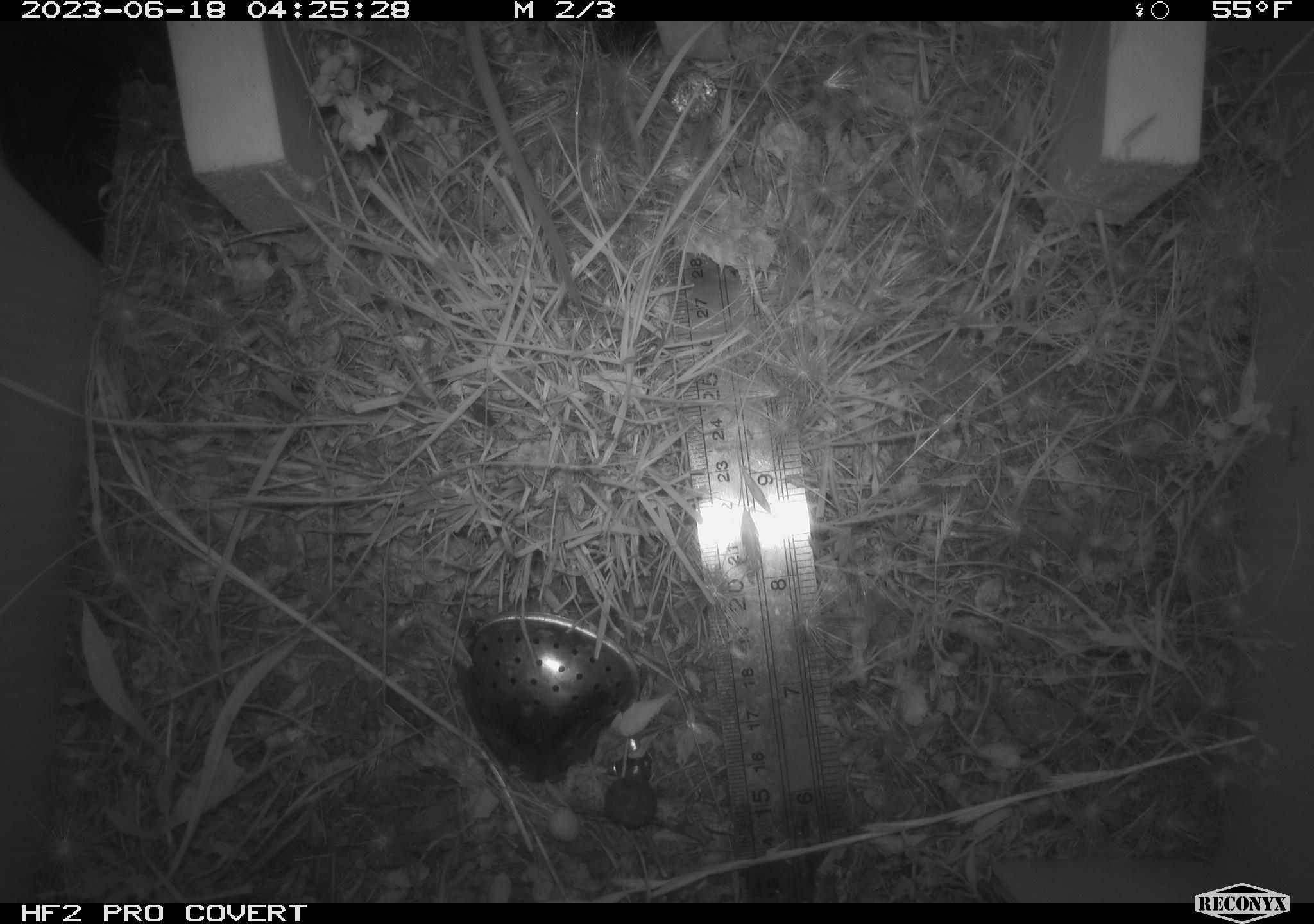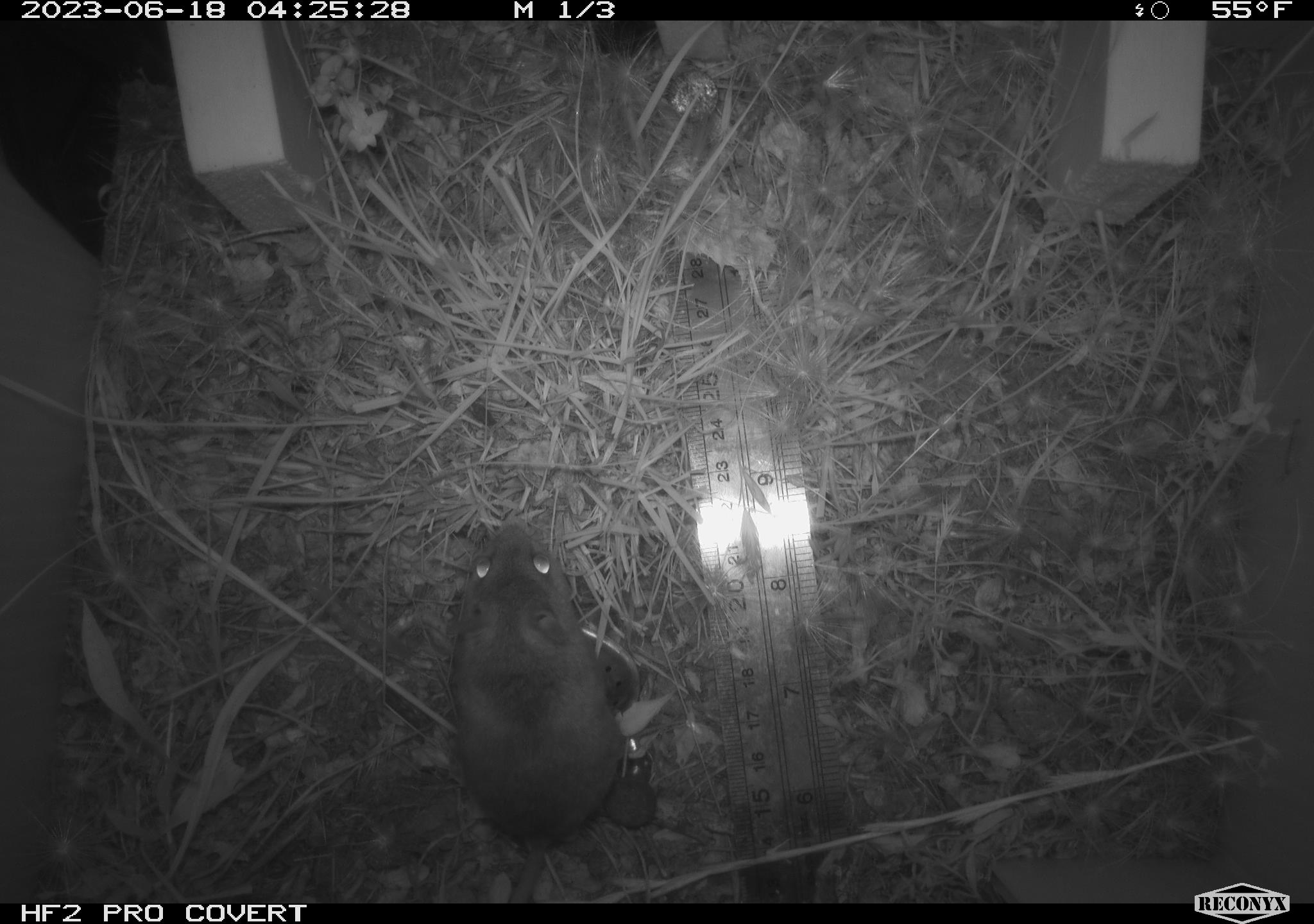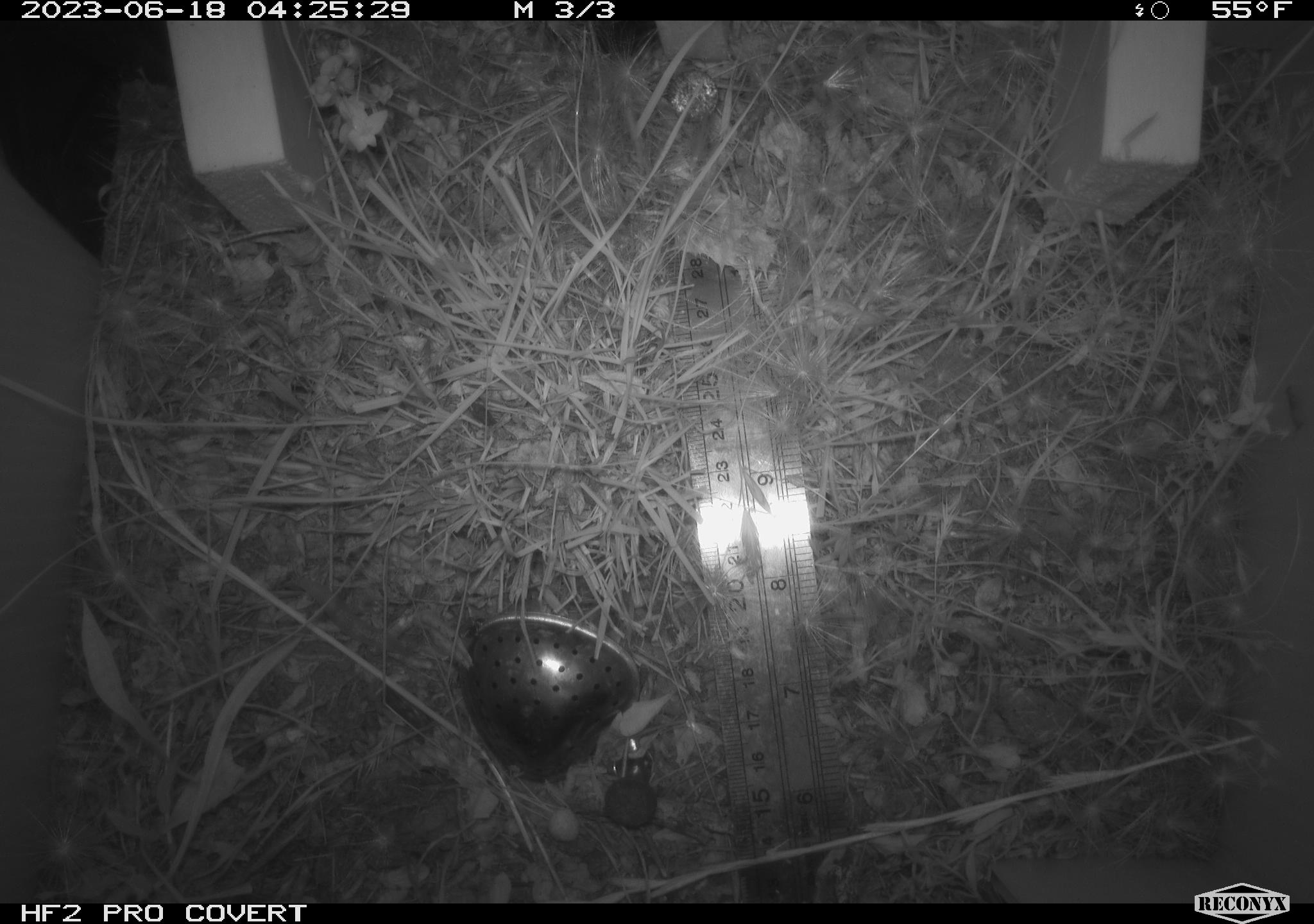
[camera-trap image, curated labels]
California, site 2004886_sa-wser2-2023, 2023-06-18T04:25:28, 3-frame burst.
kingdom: Animalia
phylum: Chordata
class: Mammalia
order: Rodentia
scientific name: Rodentia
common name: mouse species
Mouse species (Rodentia).